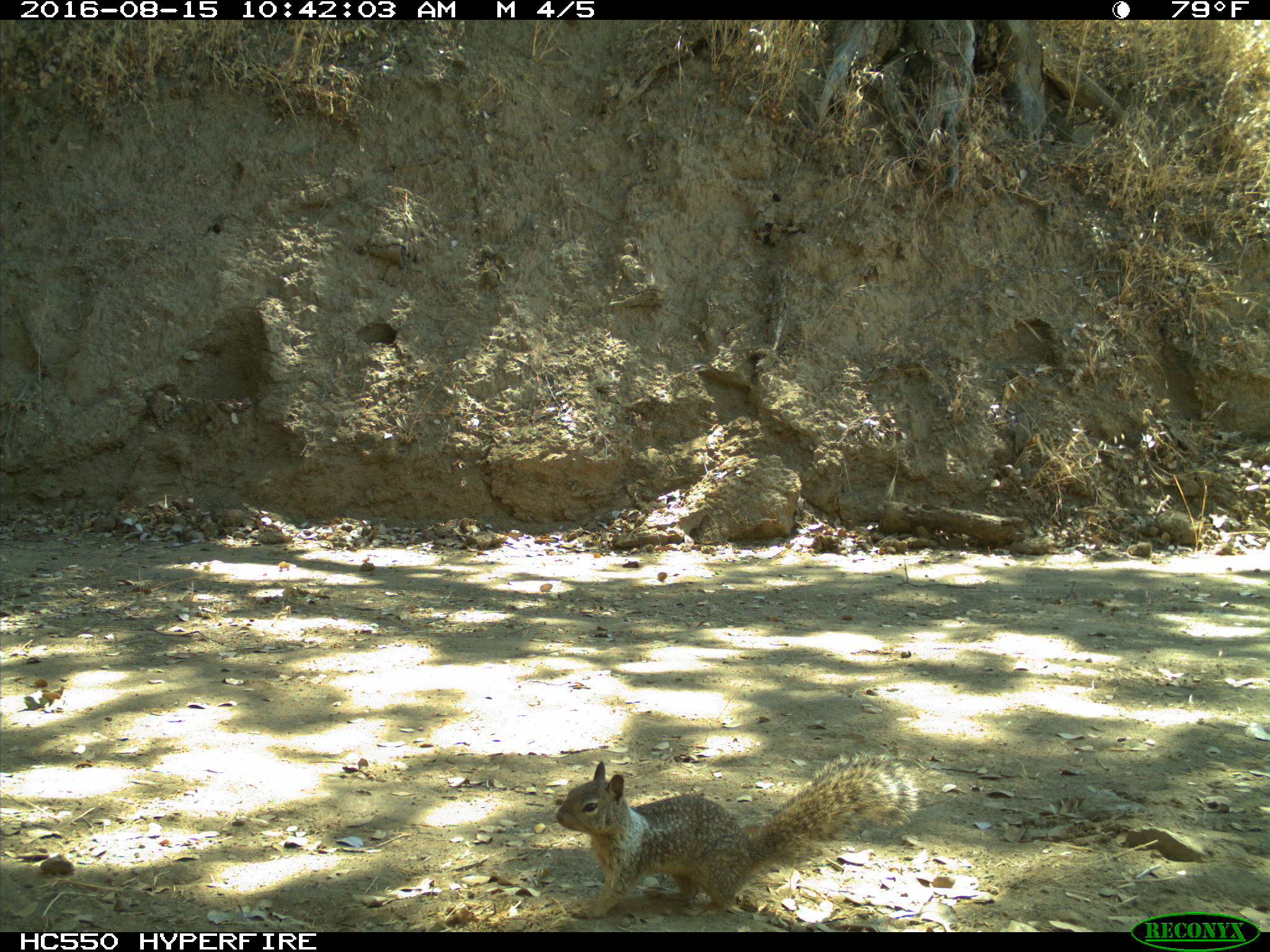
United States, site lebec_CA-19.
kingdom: Animalia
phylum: Chordata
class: Mammalia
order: Rodentia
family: Sciuridae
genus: Otospermophilus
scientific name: Otospermophilus beecheyi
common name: california ground squirrel